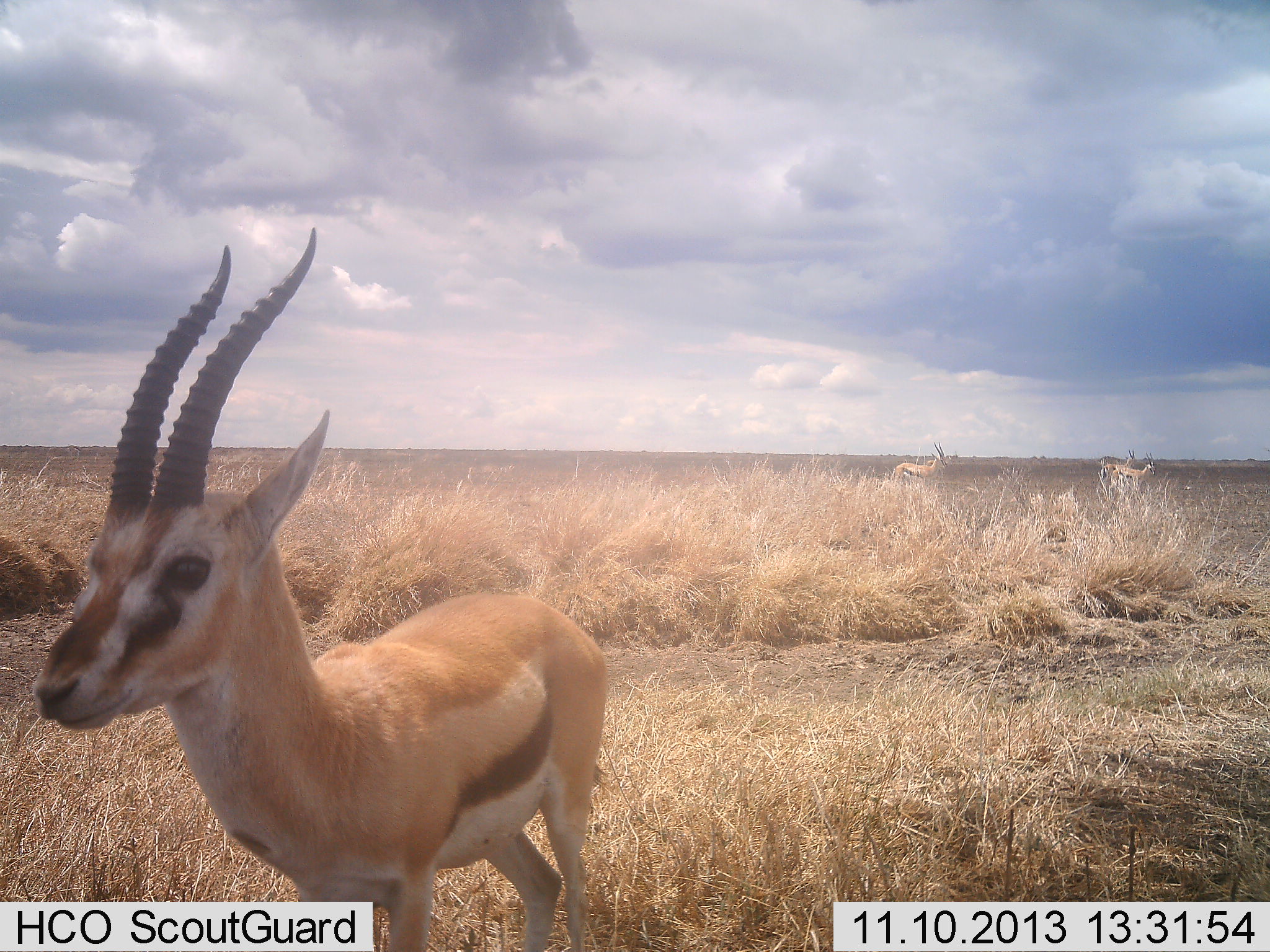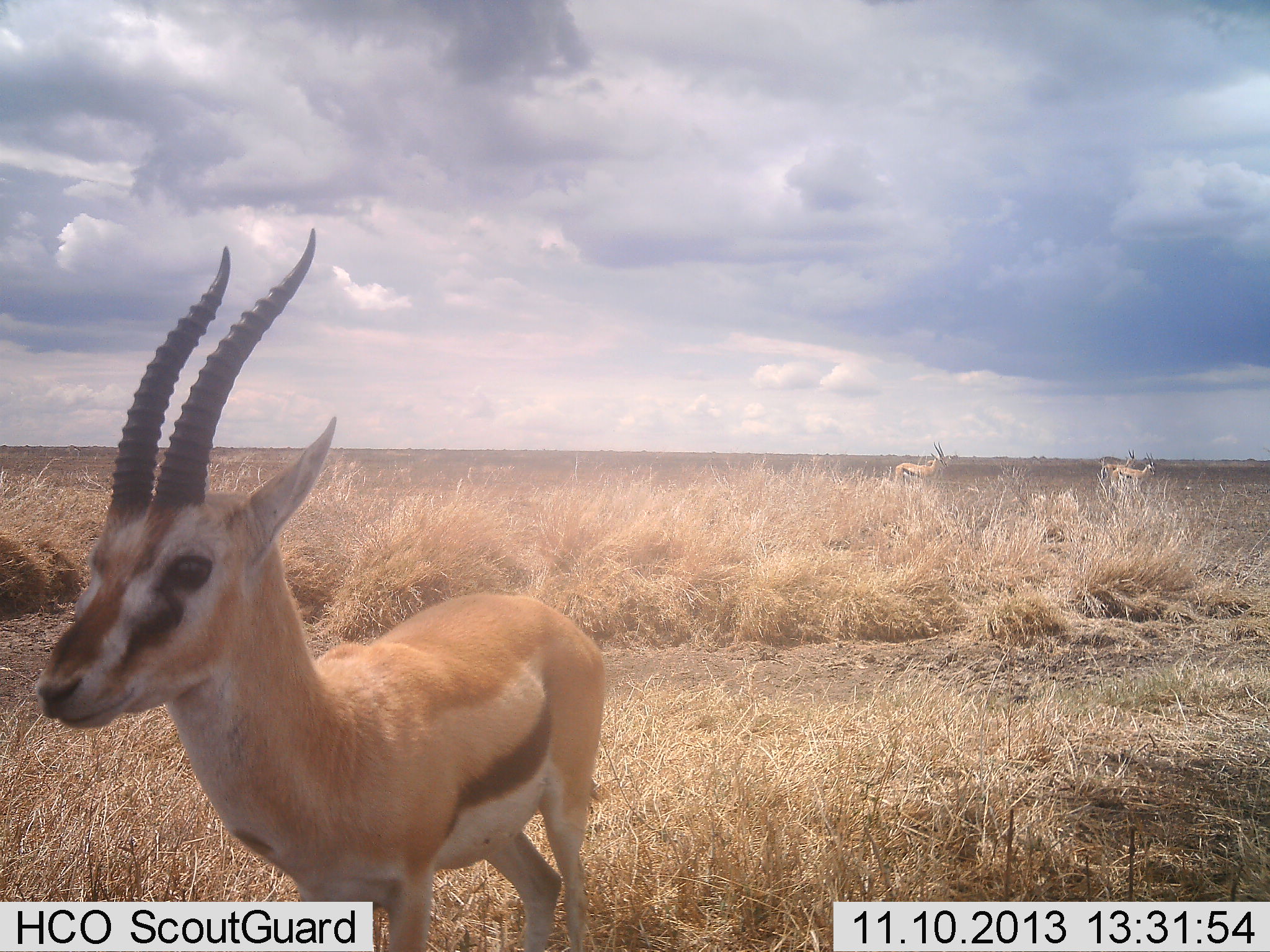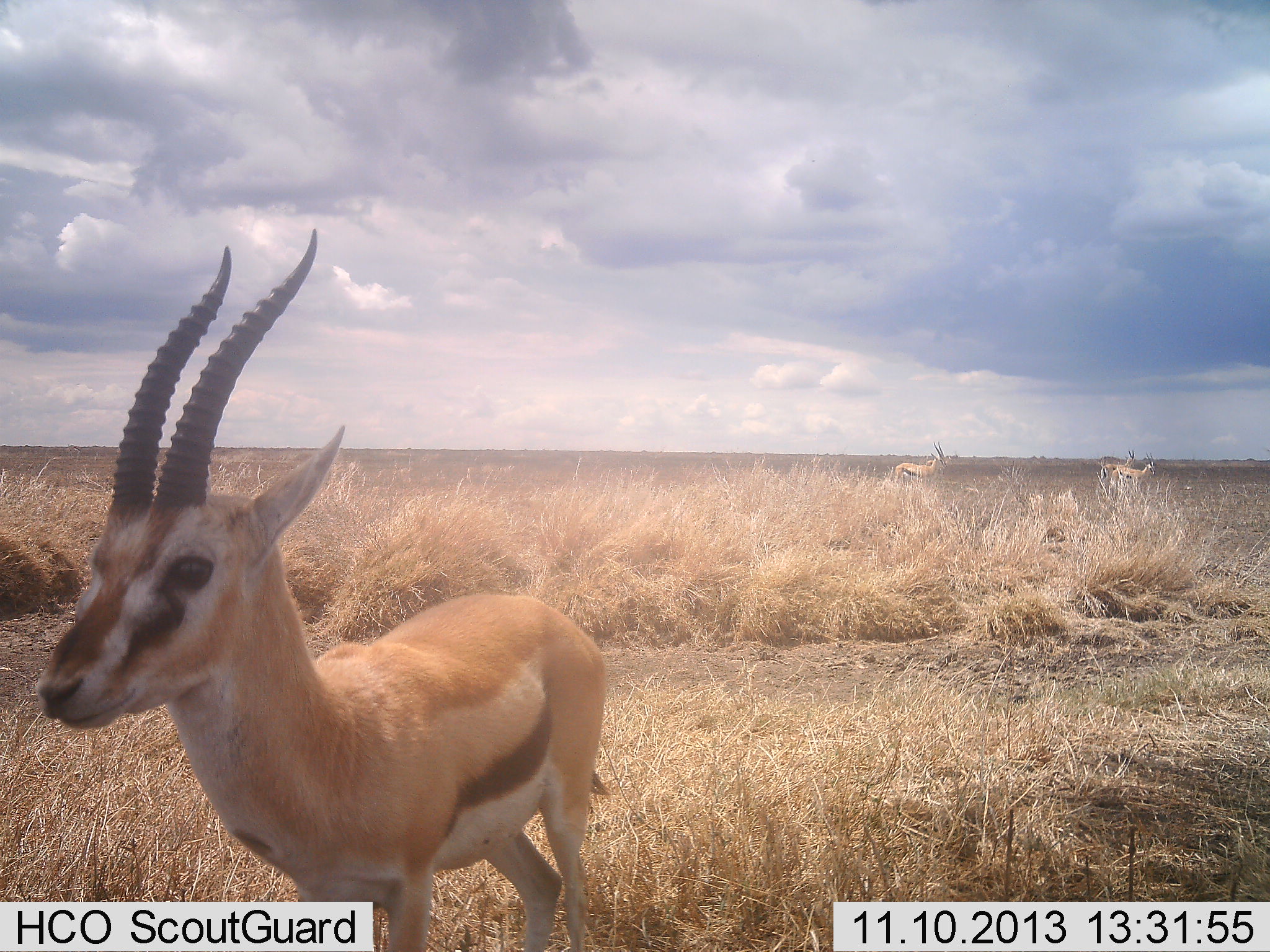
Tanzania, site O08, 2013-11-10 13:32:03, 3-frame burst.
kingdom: Animalia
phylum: Chordata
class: Mammalia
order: Artiodactyla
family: Bovidae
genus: Eudorcas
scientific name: Eudorcas thomsonii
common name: thomson's gazelle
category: gazellethomsons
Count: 3.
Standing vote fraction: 92%.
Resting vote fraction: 4%.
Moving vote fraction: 8%.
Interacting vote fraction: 0%.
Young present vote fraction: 4%.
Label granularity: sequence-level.